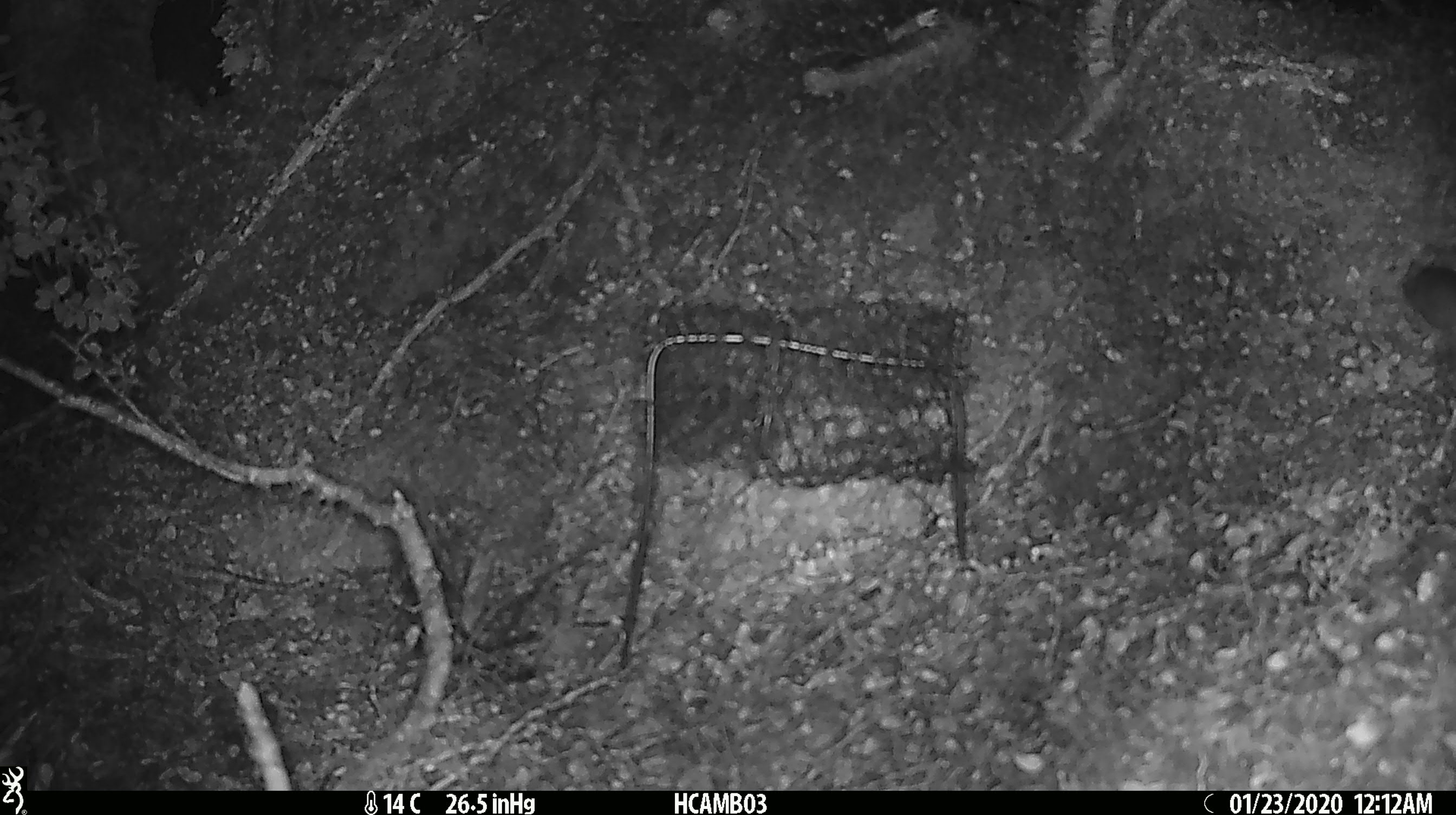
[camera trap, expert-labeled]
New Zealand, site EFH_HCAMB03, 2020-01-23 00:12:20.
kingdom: Animalia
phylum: Chordata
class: Mammalia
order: Rodentia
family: Muridae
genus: Mus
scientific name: Mus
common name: mouse